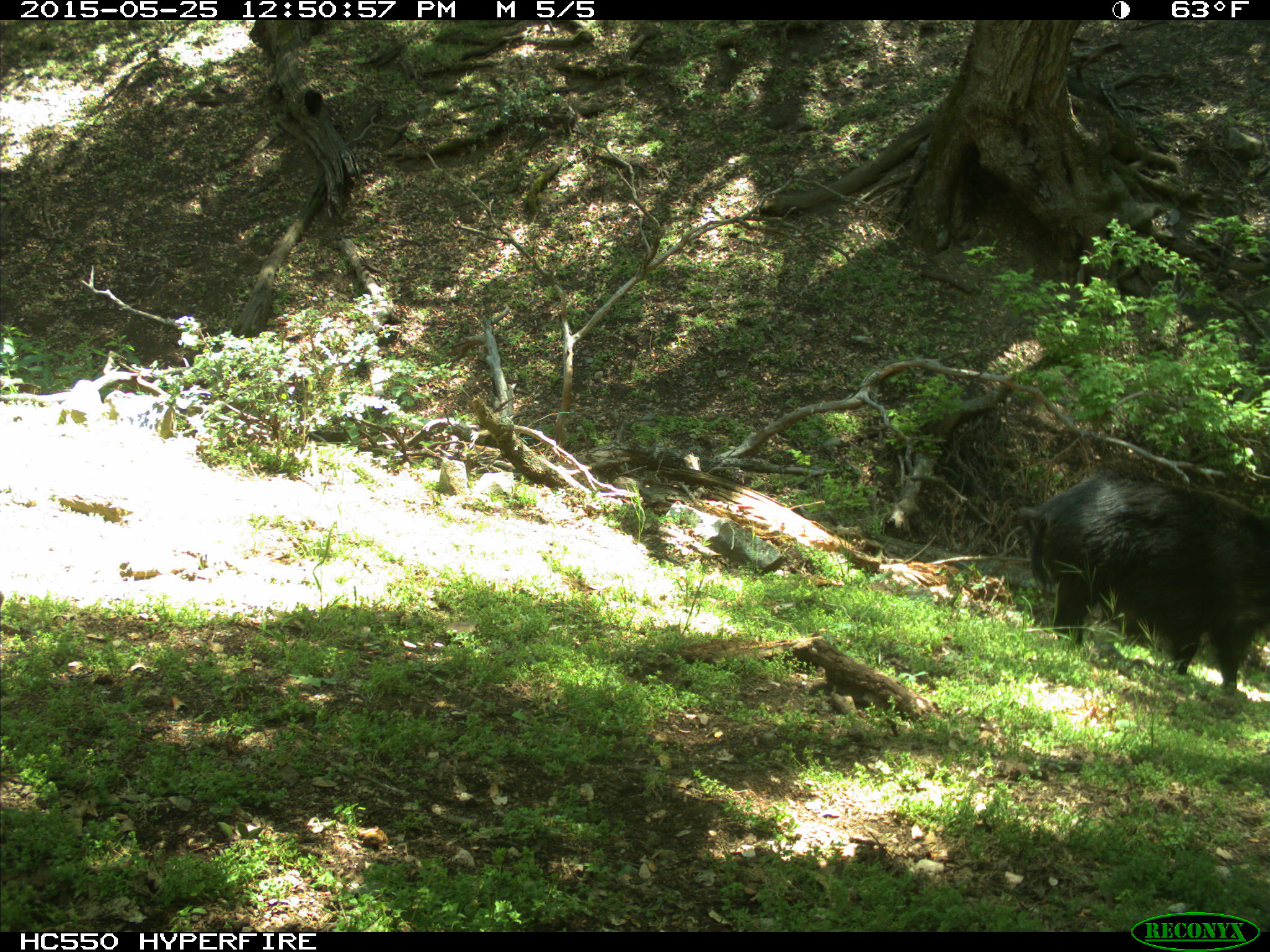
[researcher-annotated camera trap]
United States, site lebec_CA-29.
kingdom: Animalia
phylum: Chordata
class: Mammalia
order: Artiodactyla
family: Suidae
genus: Sus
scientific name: Sus scrofa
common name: wild boar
Sus scrofa (wild boar).